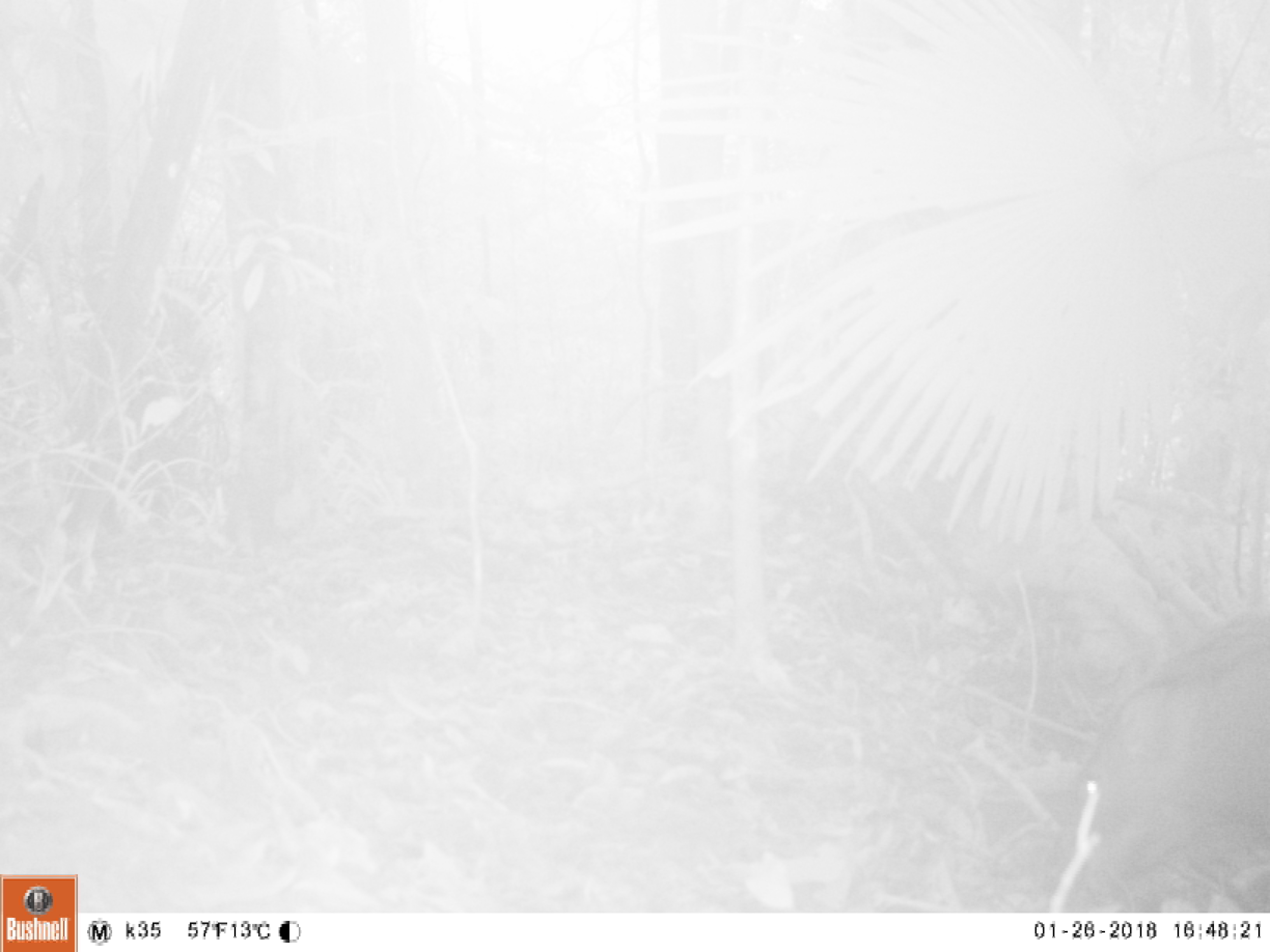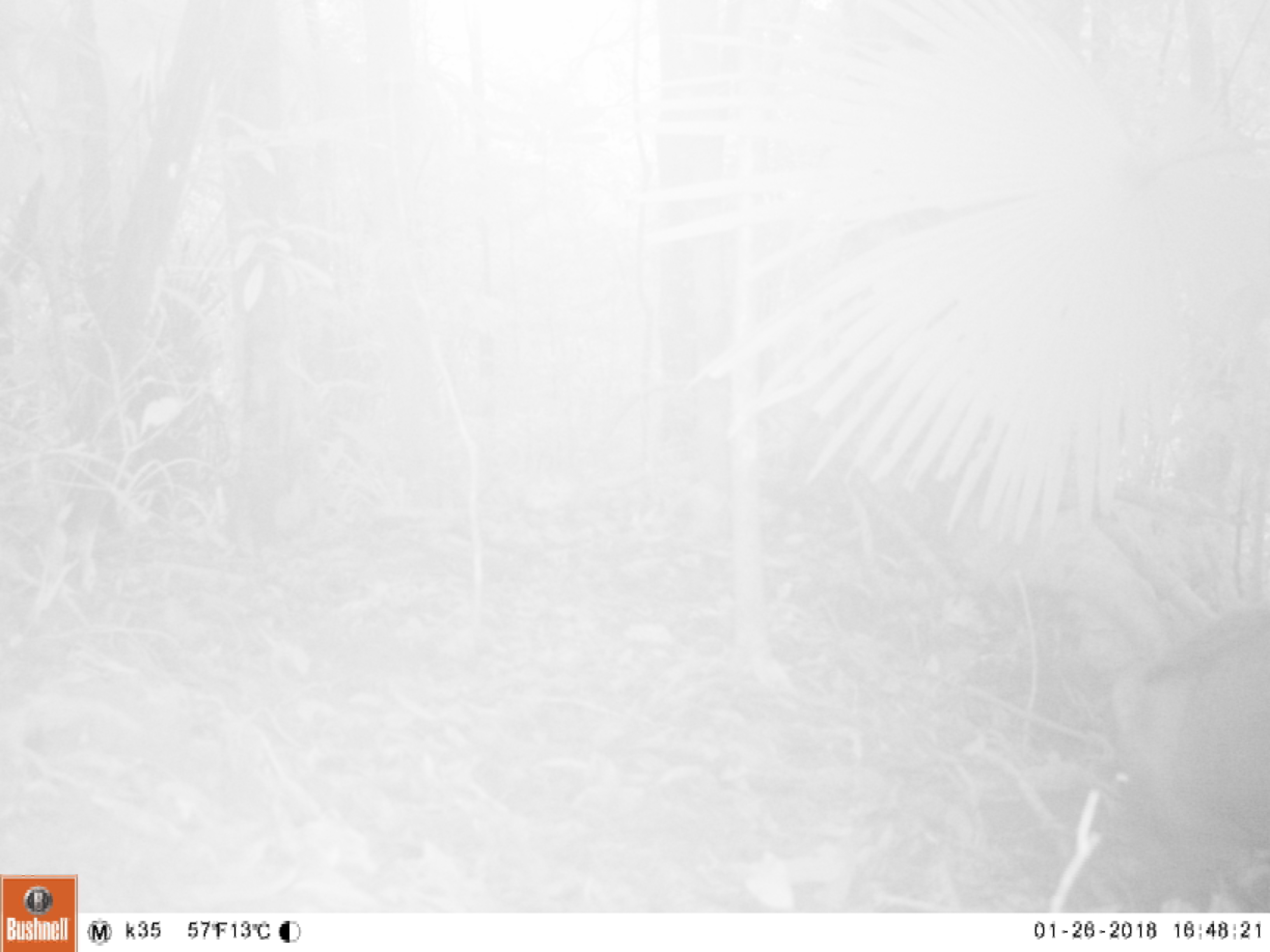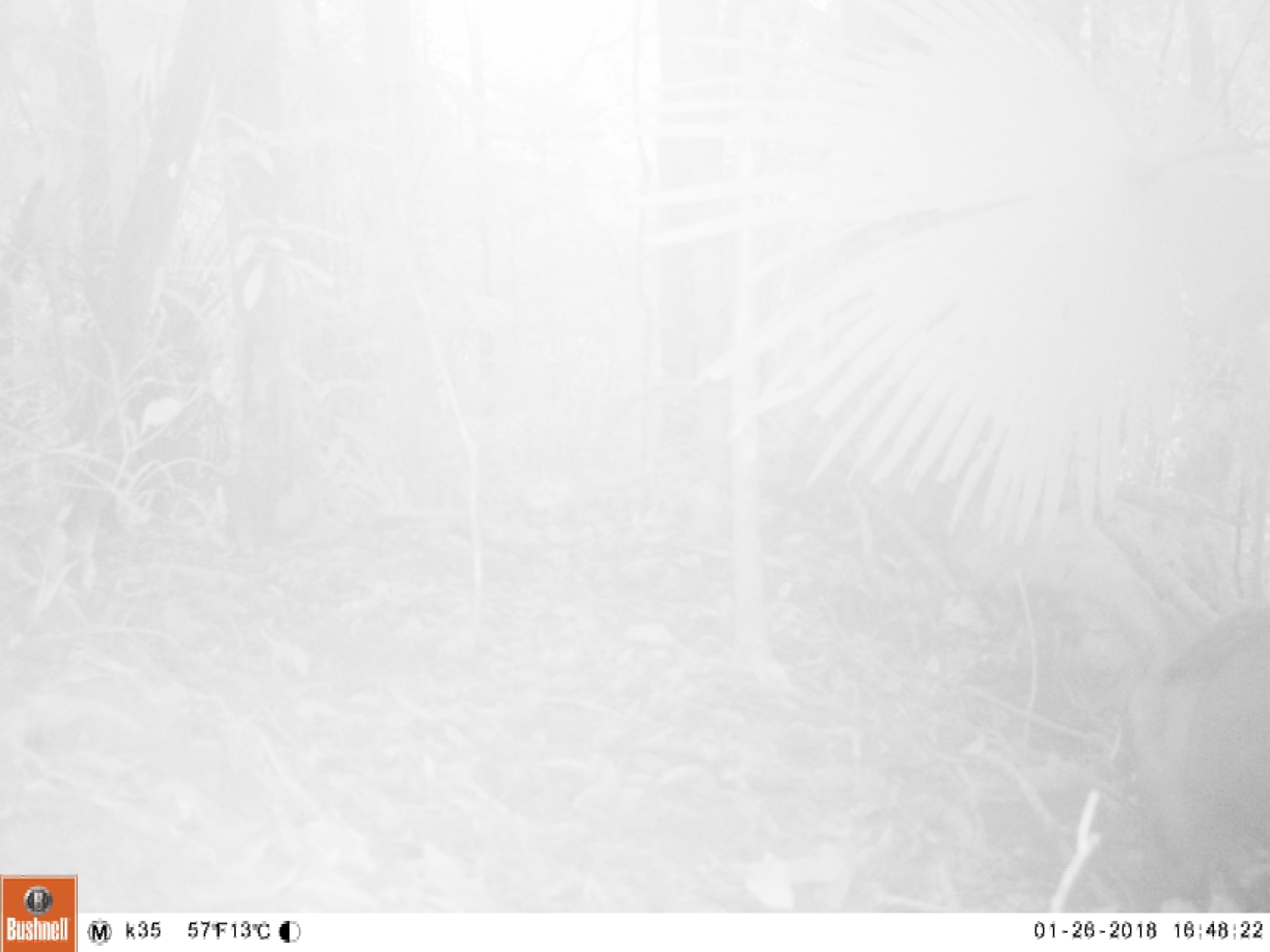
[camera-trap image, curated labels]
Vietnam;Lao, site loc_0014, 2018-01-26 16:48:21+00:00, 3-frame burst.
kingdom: Animalia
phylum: Chordata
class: Mammalia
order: Artiodactyla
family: Suidae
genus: Sus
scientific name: Sus scrofa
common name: eurasian wild pig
Eurasian wild pig (Sus scrofa). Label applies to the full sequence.